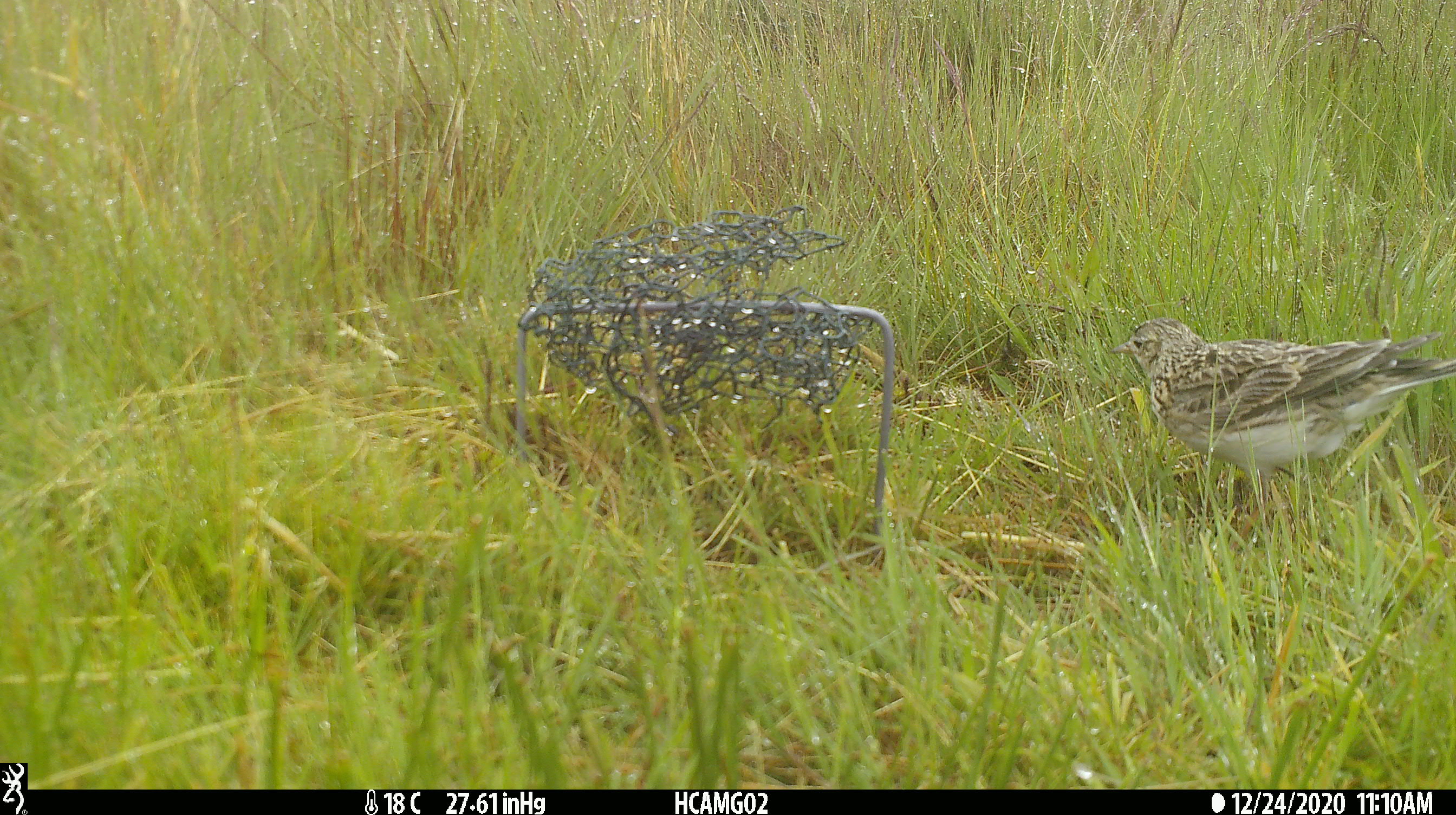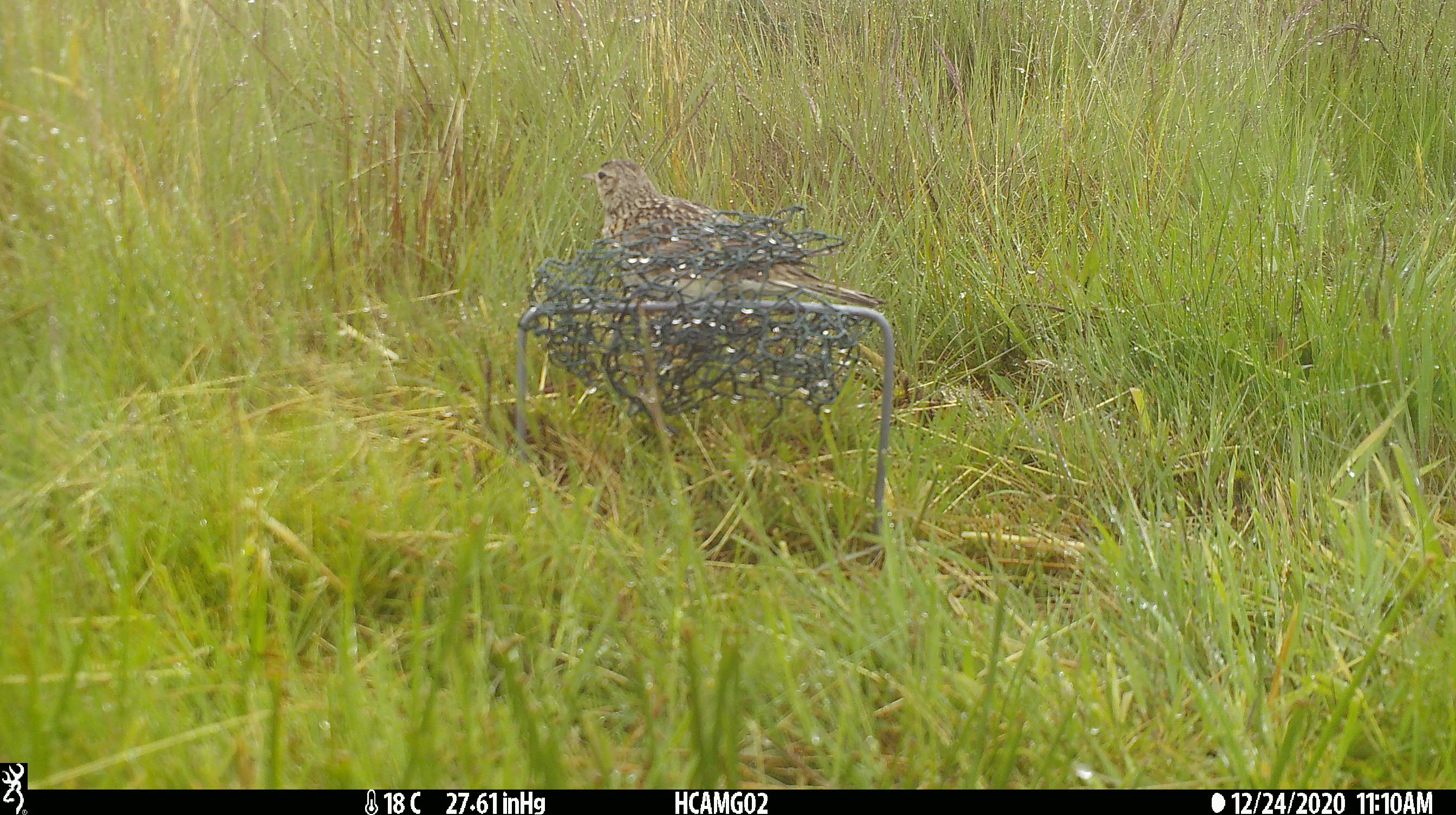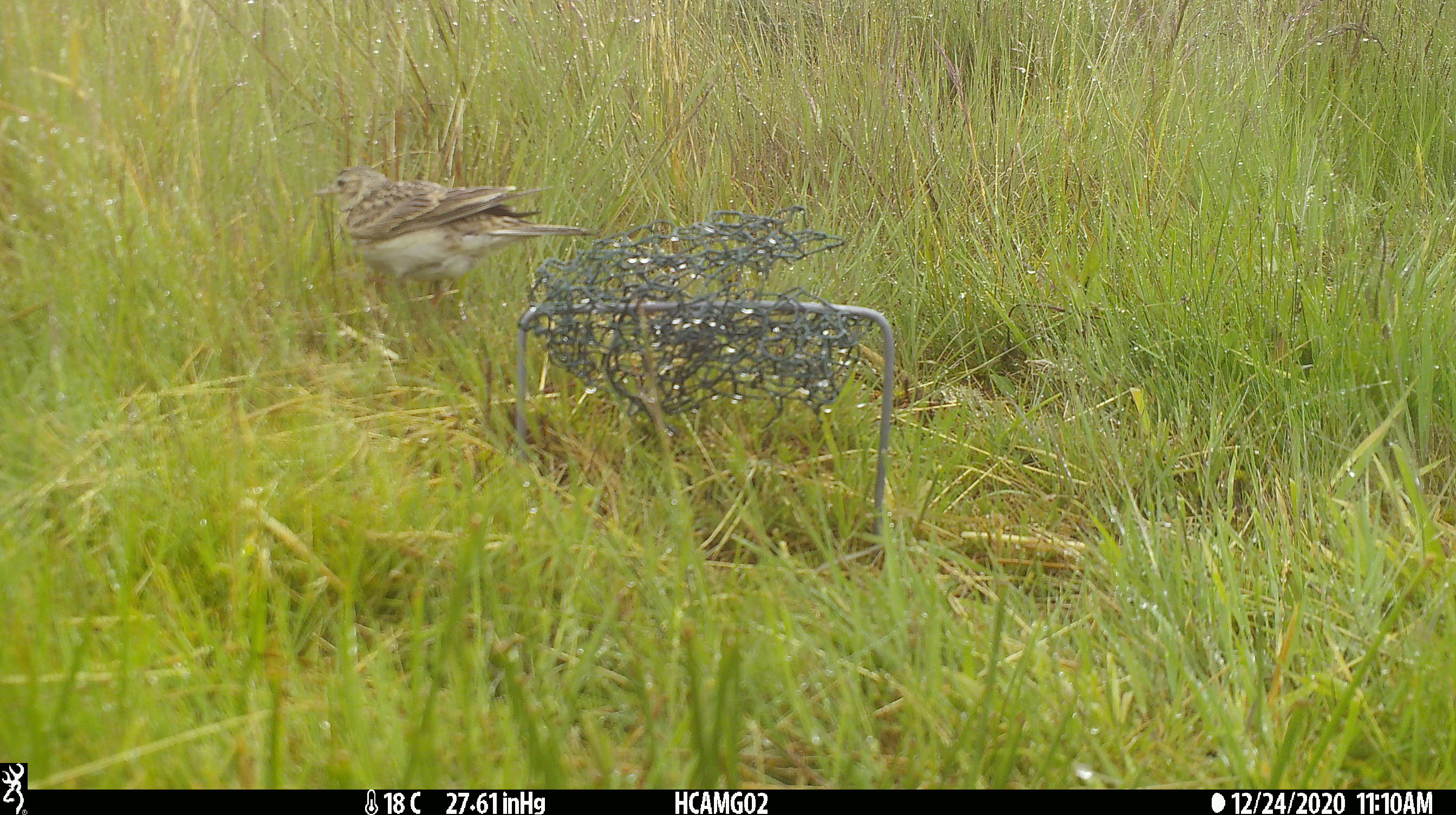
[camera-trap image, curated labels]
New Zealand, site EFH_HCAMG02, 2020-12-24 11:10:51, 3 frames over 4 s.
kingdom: Animalia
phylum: Chordata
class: Aves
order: Passeriformes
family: Motacillidae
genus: Anthus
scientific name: Anthus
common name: pipit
Pipit (Anthus).